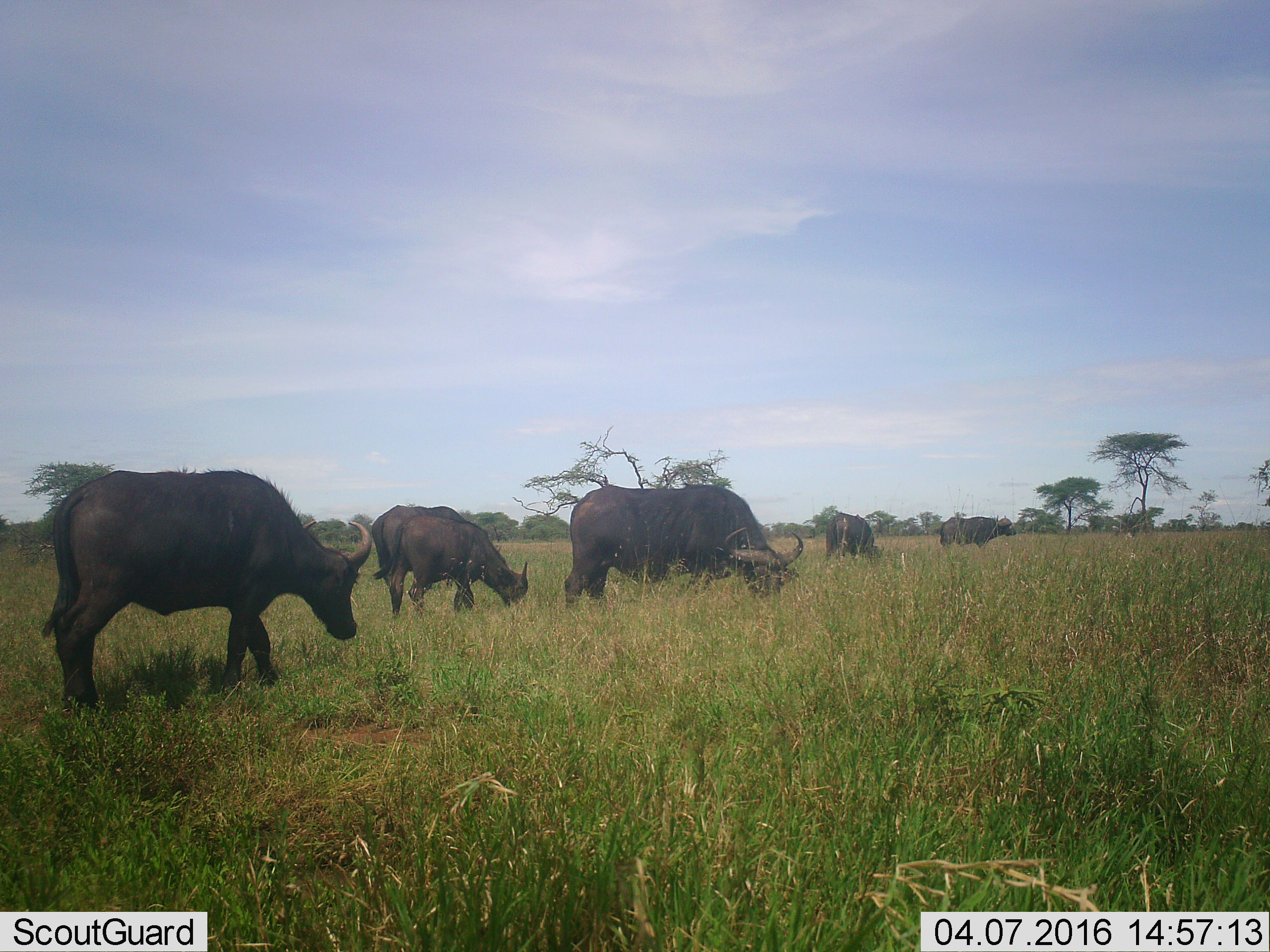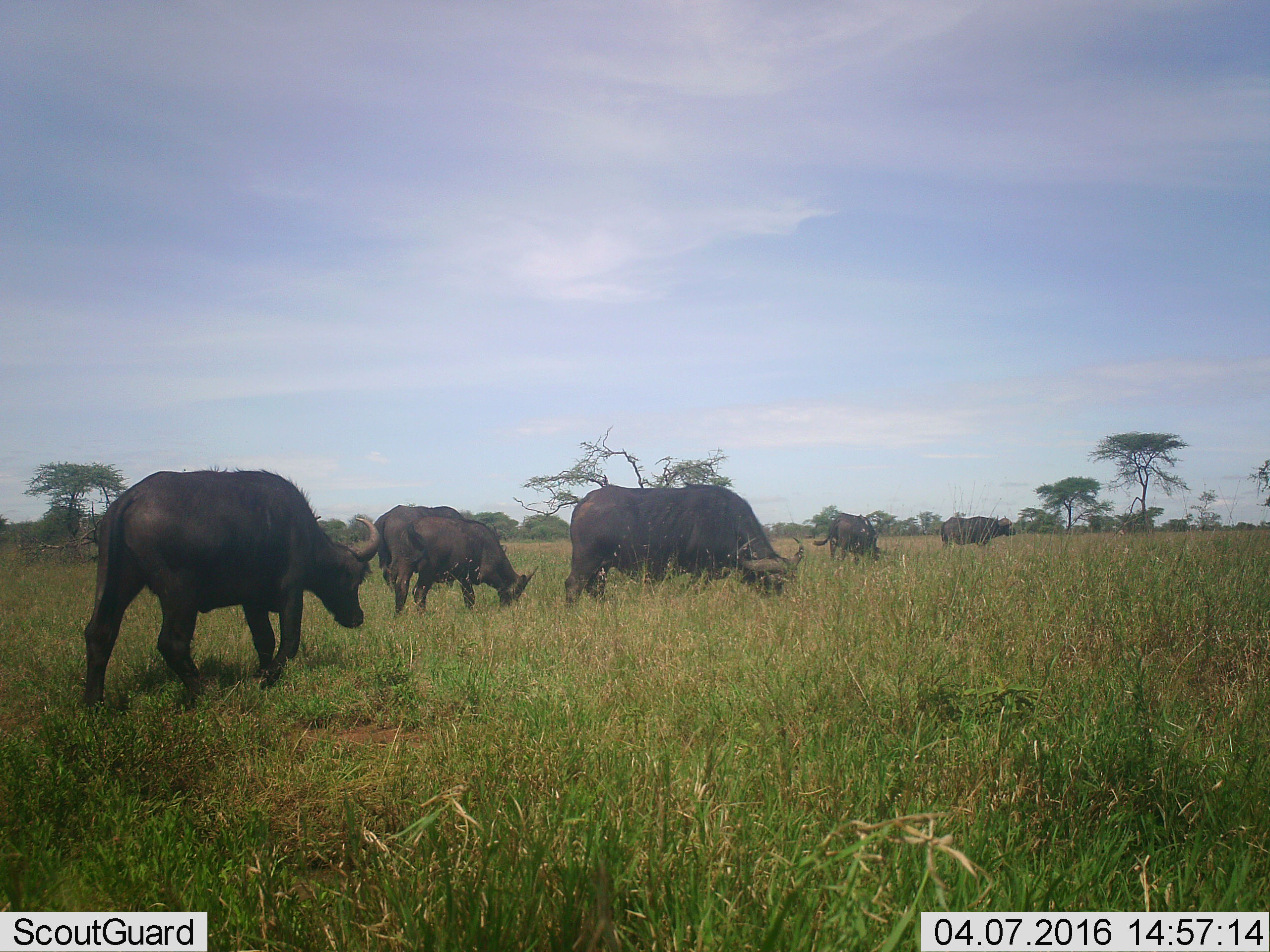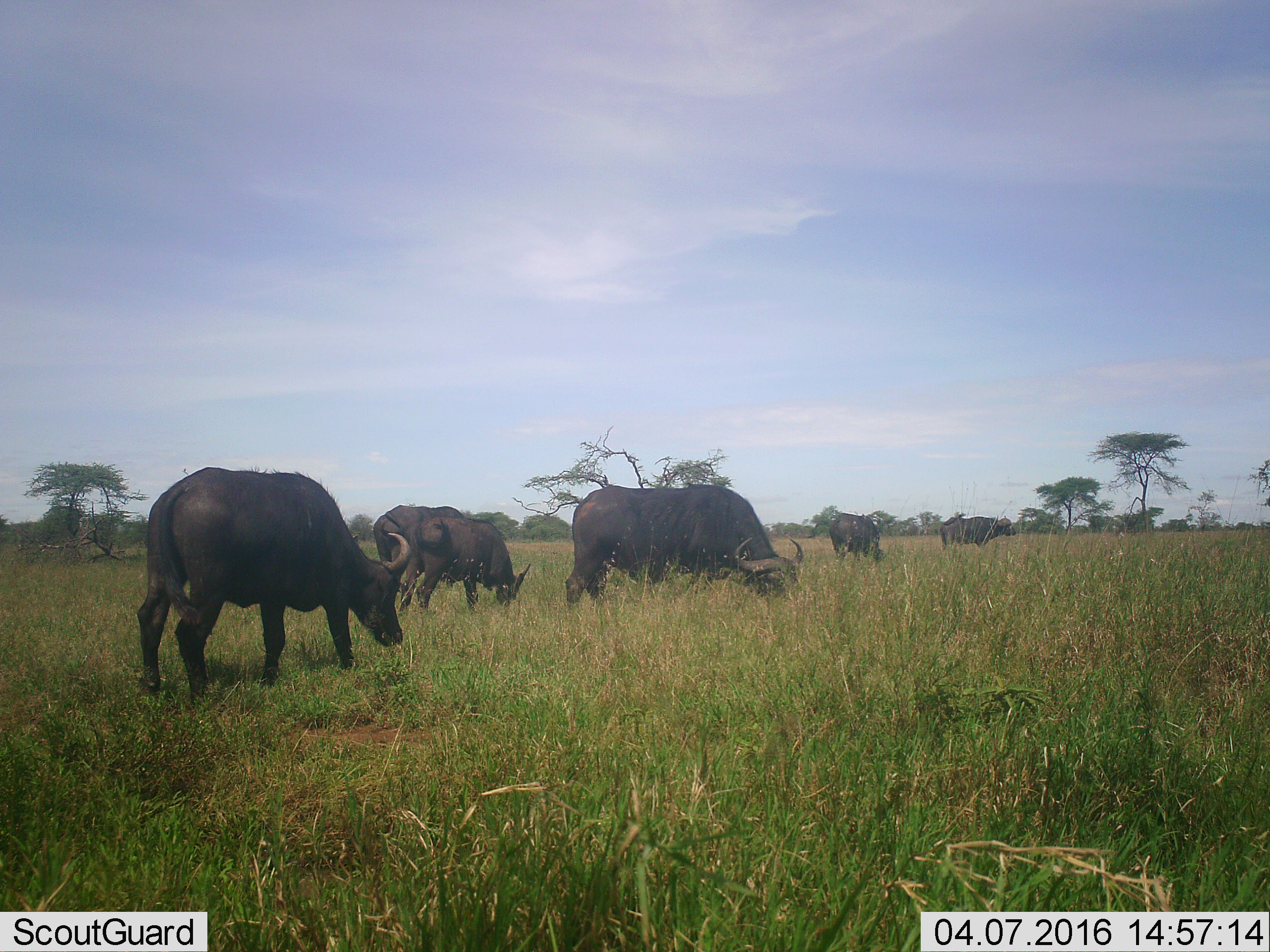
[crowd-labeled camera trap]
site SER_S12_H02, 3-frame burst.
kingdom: Animalia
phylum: Chordata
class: Mammalia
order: Artiodactyla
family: Bovidae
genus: Syncerus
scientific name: Syncerus caffer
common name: african buffalo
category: buffalo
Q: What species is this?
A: Buffalo (african buffalo) (Syncerus caffer).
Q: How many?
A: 6.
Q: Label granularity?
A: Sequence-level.